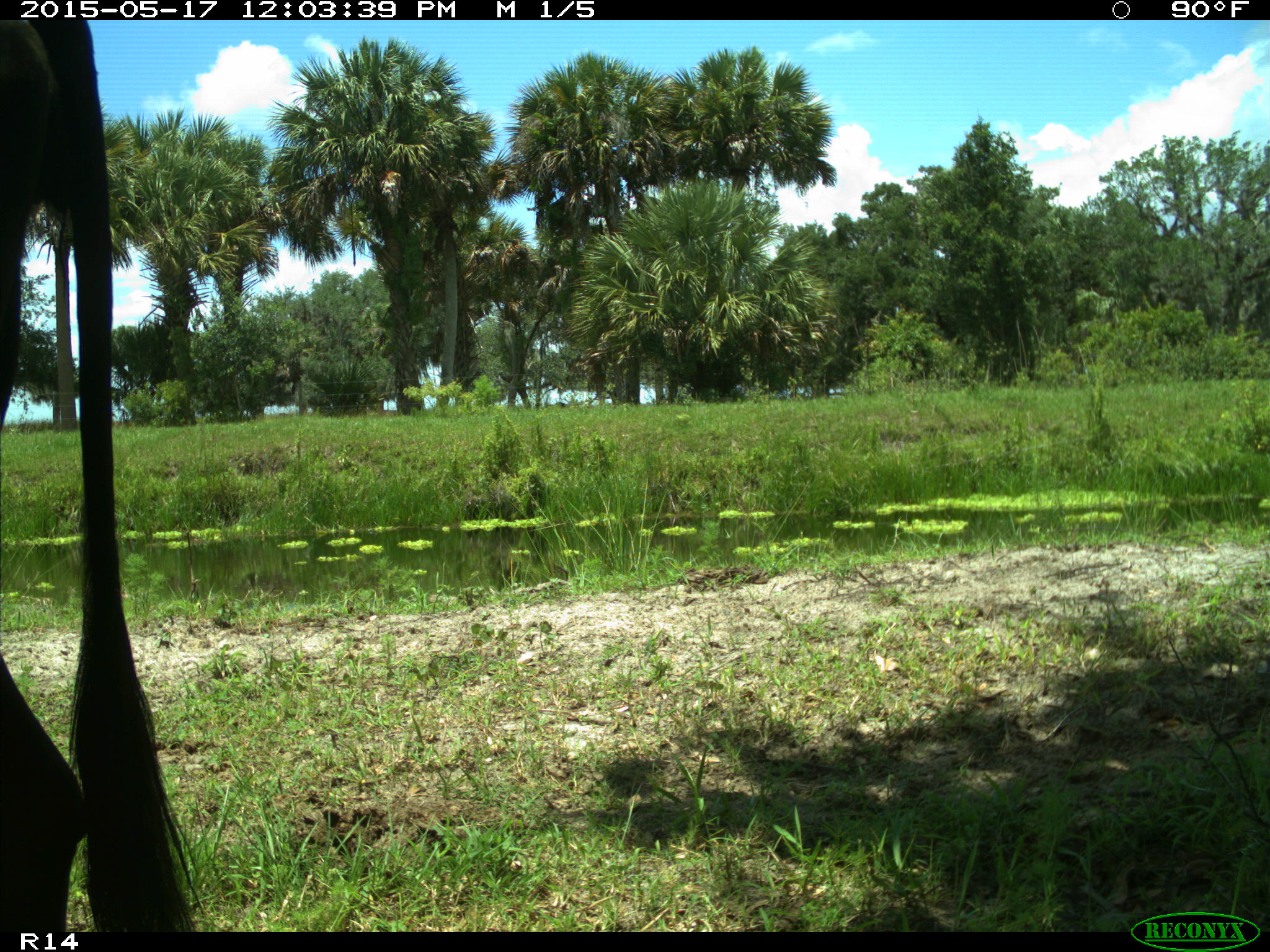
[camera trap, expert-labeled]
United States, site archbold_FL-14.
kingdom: Animalia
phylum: Chordata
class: Mammalia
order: Artiodactyla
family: Bovidae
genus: Bos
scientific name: Bos taurus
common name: domestic cow